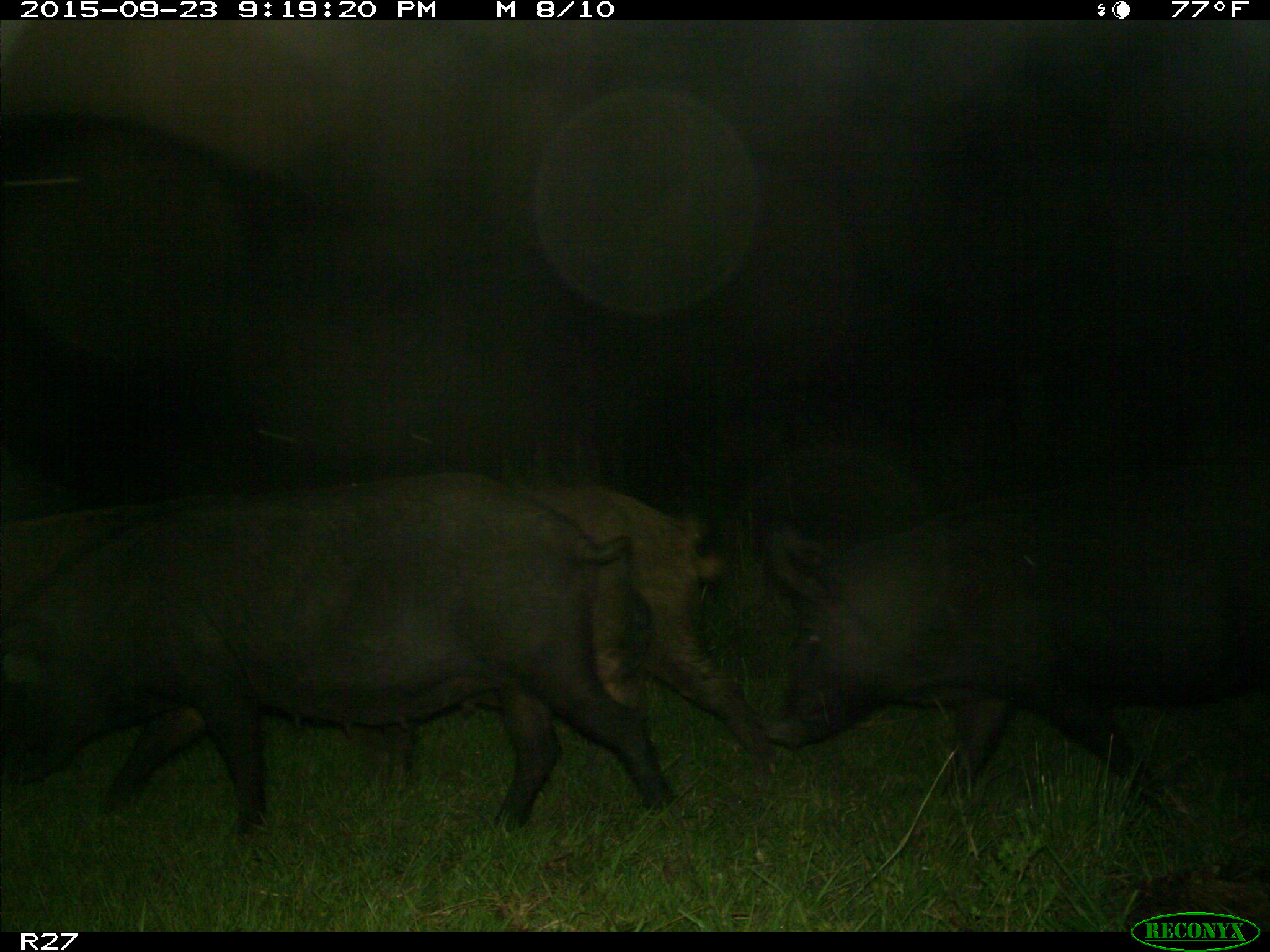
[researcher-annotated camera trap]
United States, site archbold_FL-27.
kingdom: Animalia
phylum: Chordata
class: Mammalia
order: Artiodactyla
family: Suidae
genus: Sus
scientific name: Sus scrofa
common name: wild boar